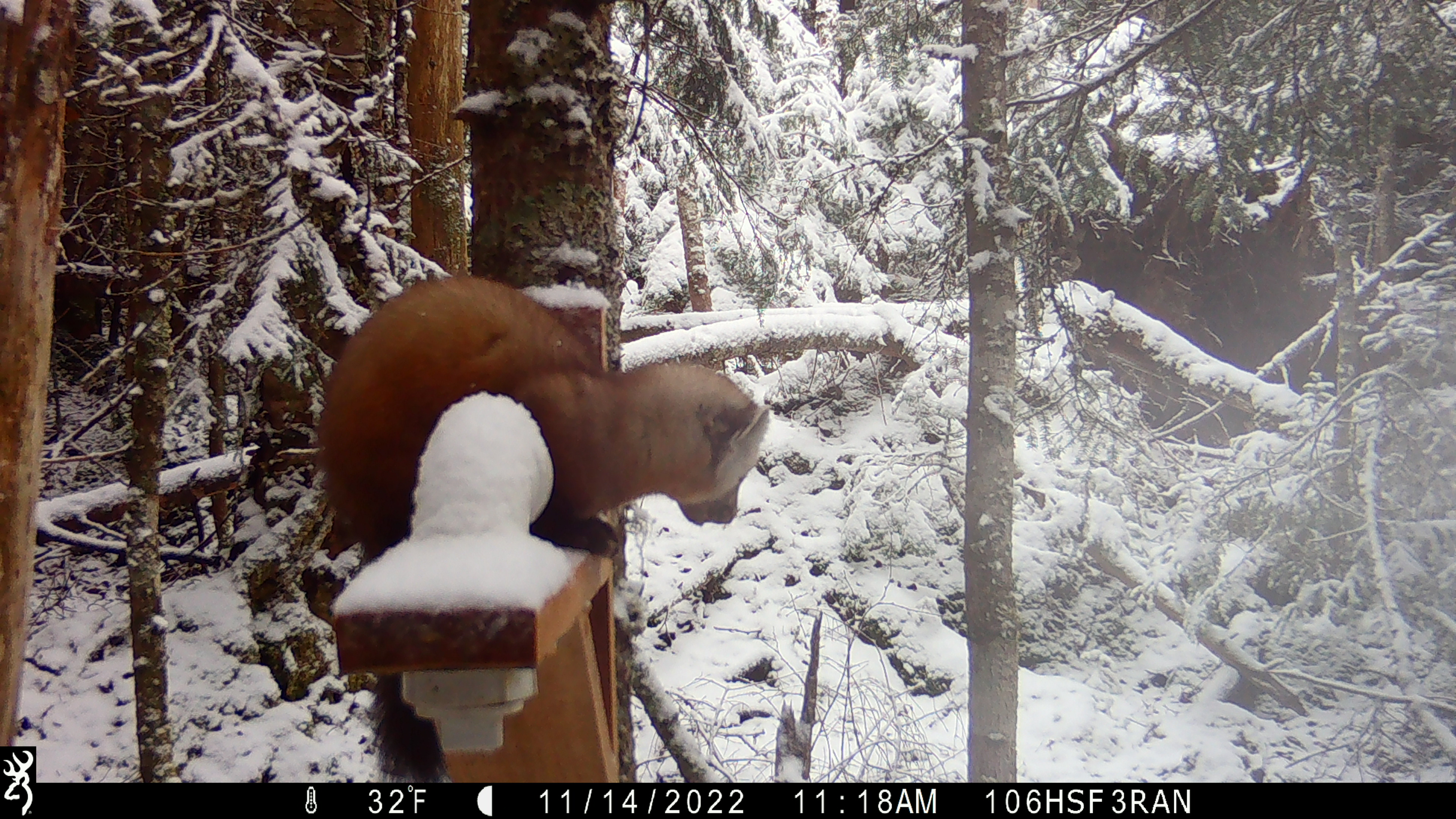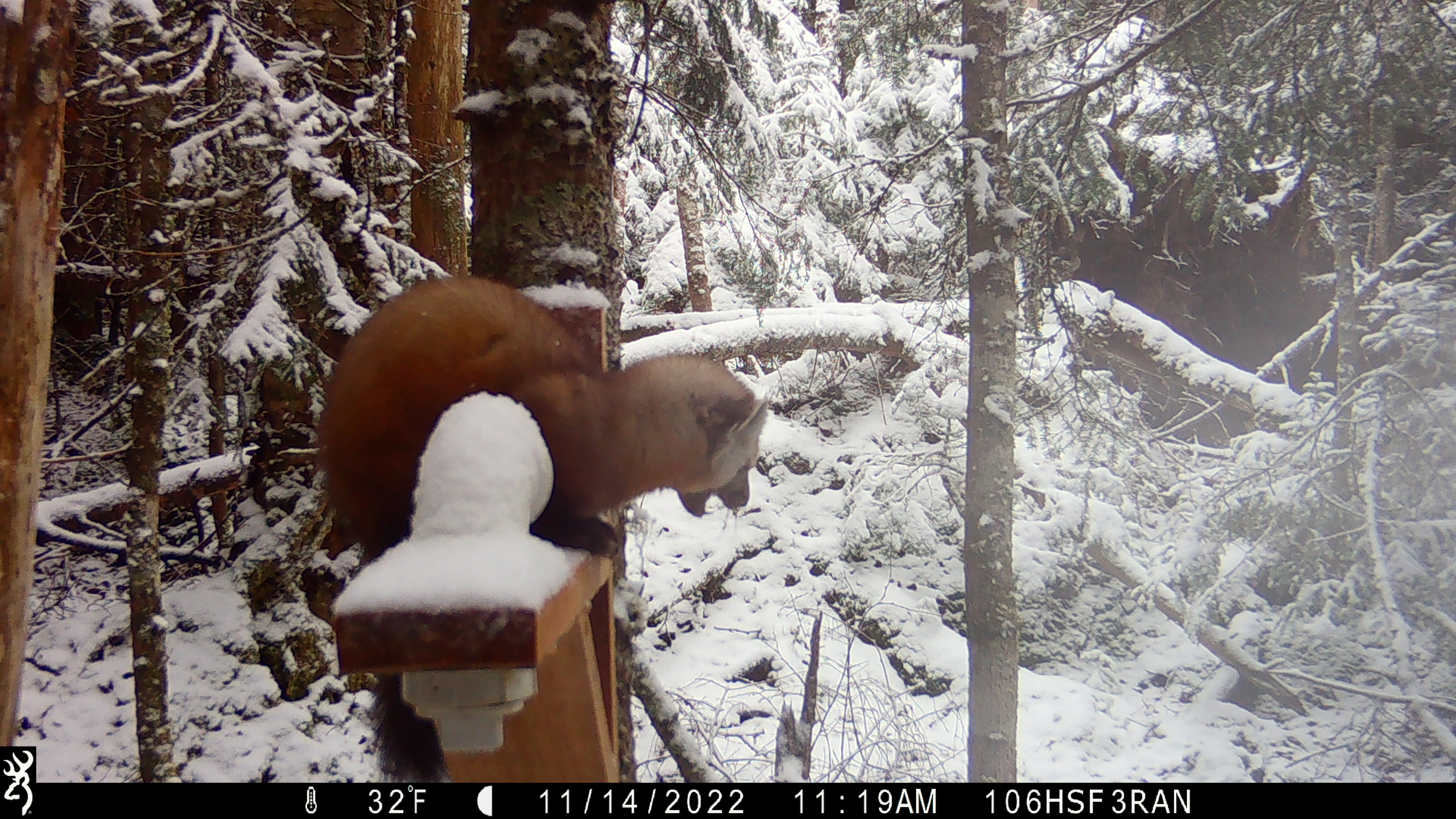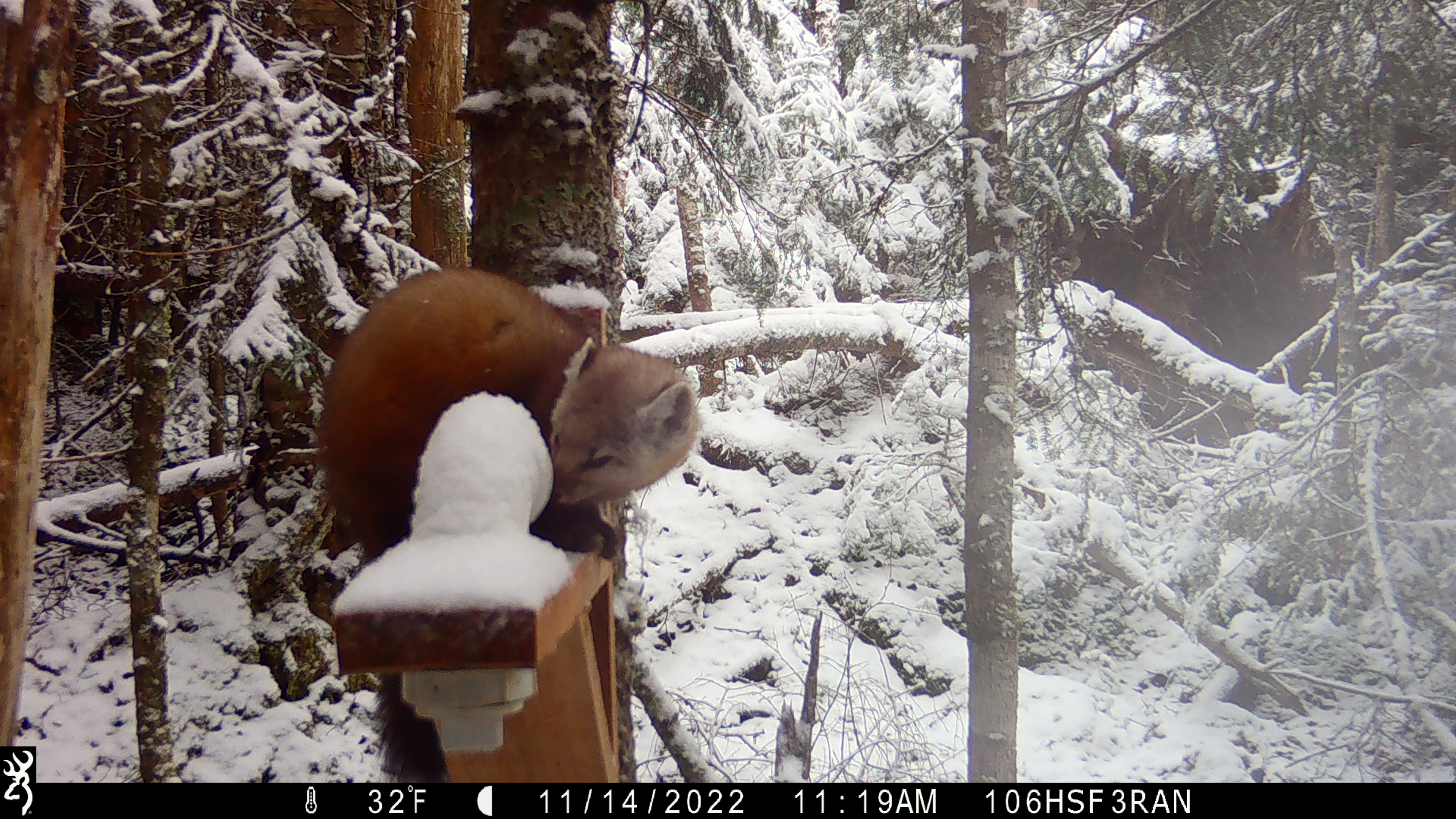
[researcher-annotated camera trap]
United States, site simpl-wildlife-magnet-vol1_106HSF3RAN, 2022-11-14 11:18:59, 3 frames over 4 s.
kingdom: Animalia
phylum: Chordata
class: Mammalia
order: Carnivora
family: Mustelidae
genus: Martes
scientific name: Martes americana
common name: american marten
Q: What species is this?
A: American marten (Martes americana).